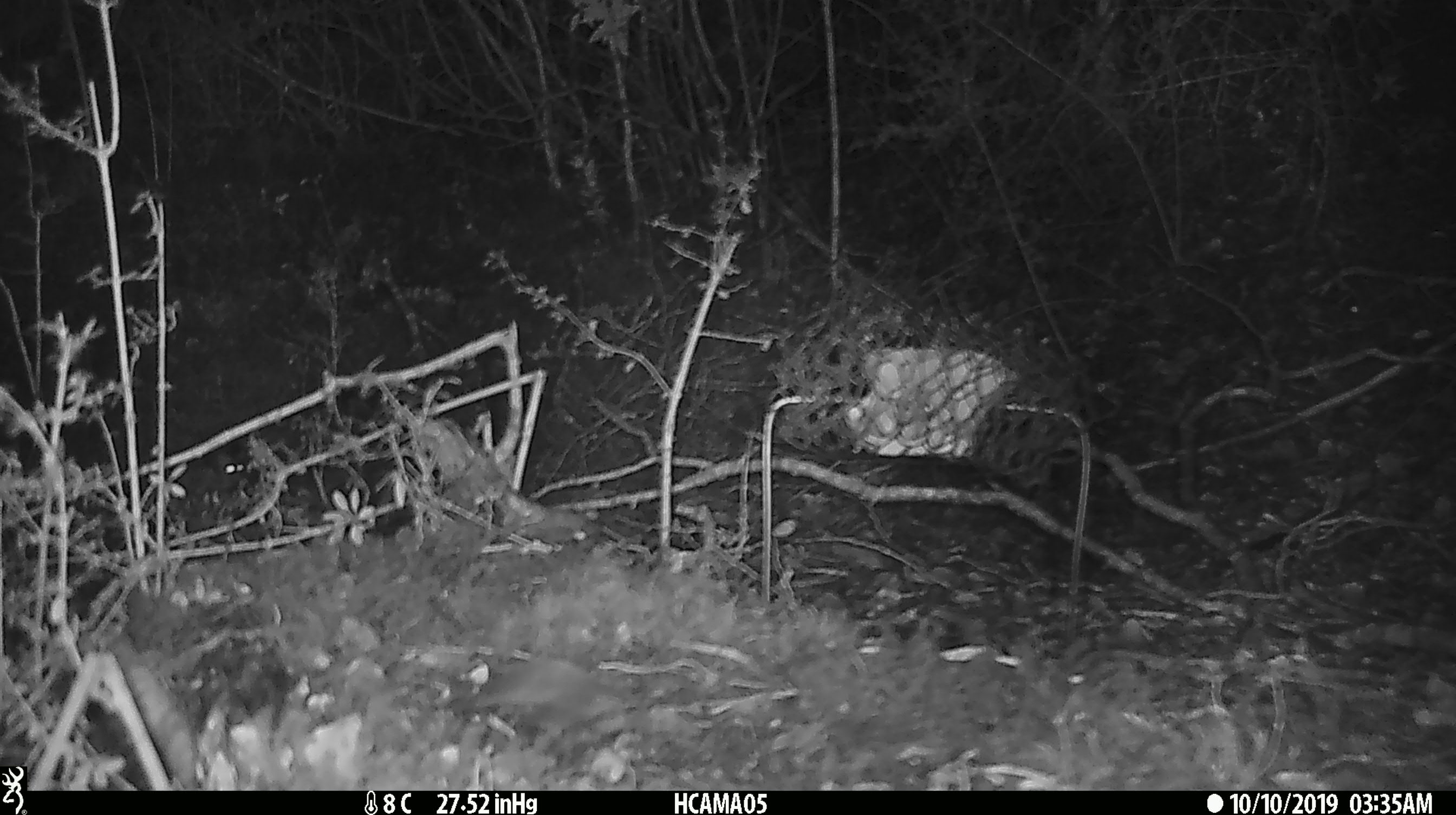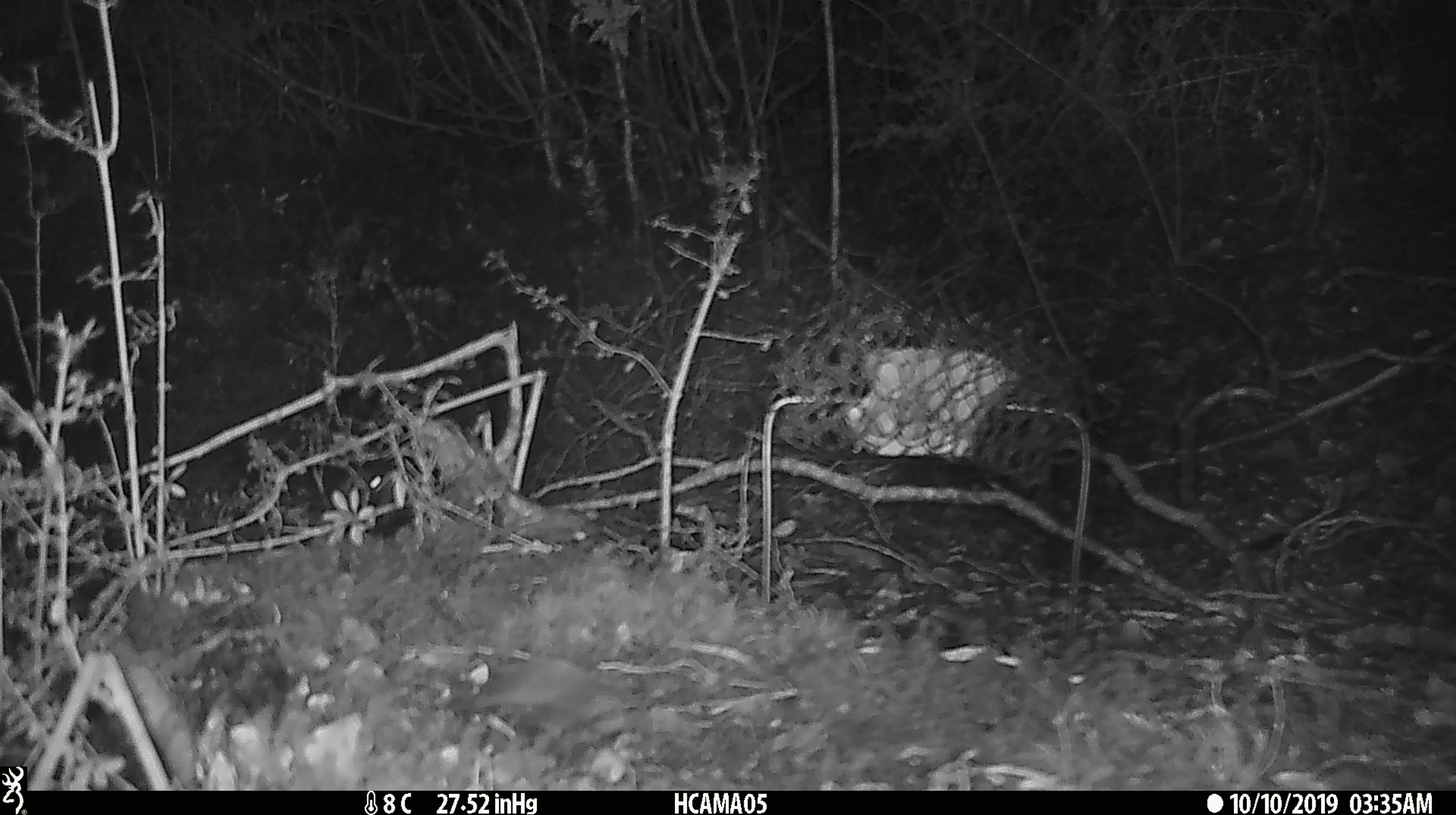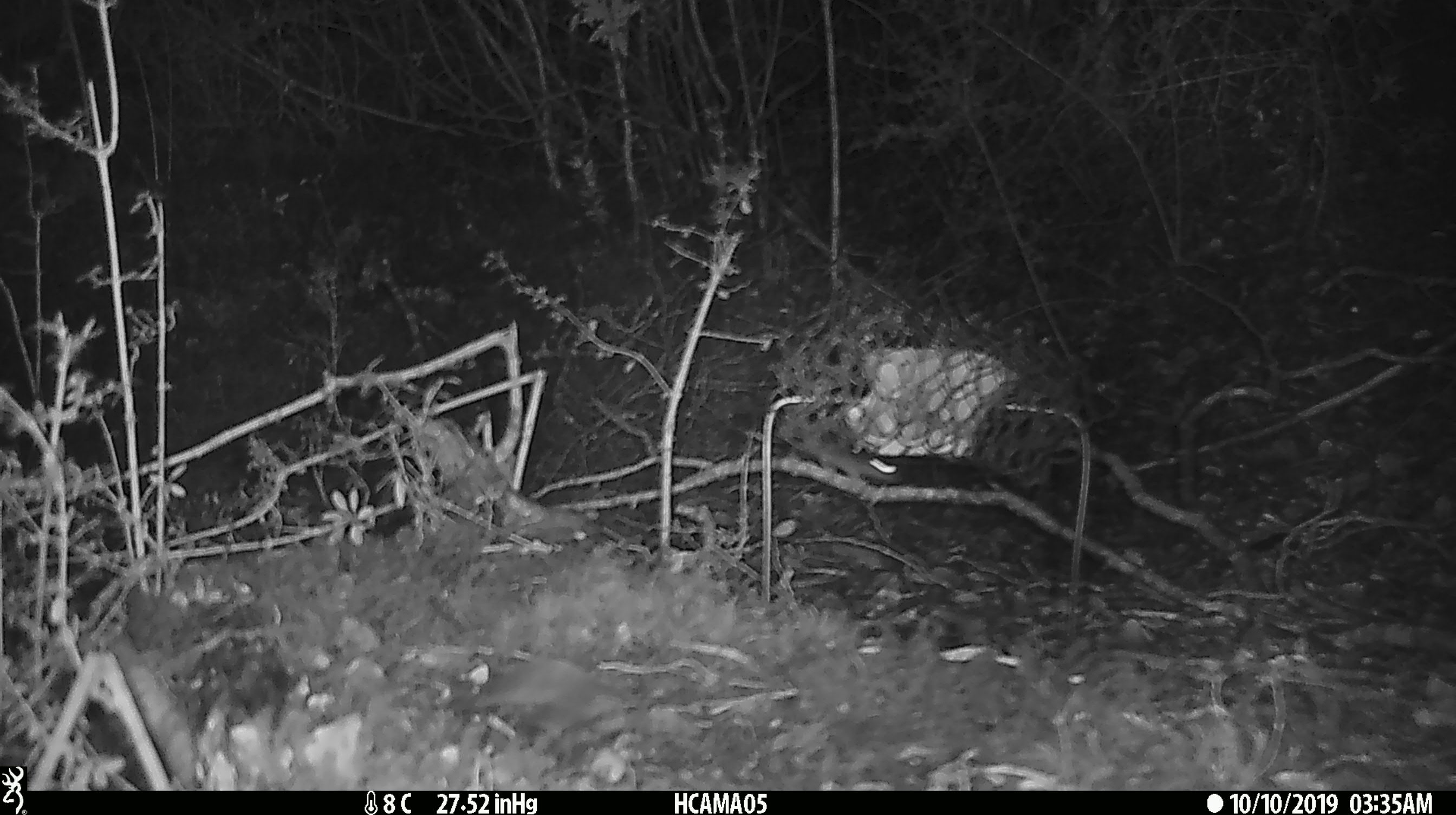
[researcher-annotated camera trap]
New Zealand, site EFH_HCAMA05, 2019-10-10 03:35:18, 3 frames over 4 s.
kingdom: Animalia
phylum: Chordata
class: Mammalia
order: Rodentia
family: Muridae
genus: Mus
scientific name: Mus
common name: mouse